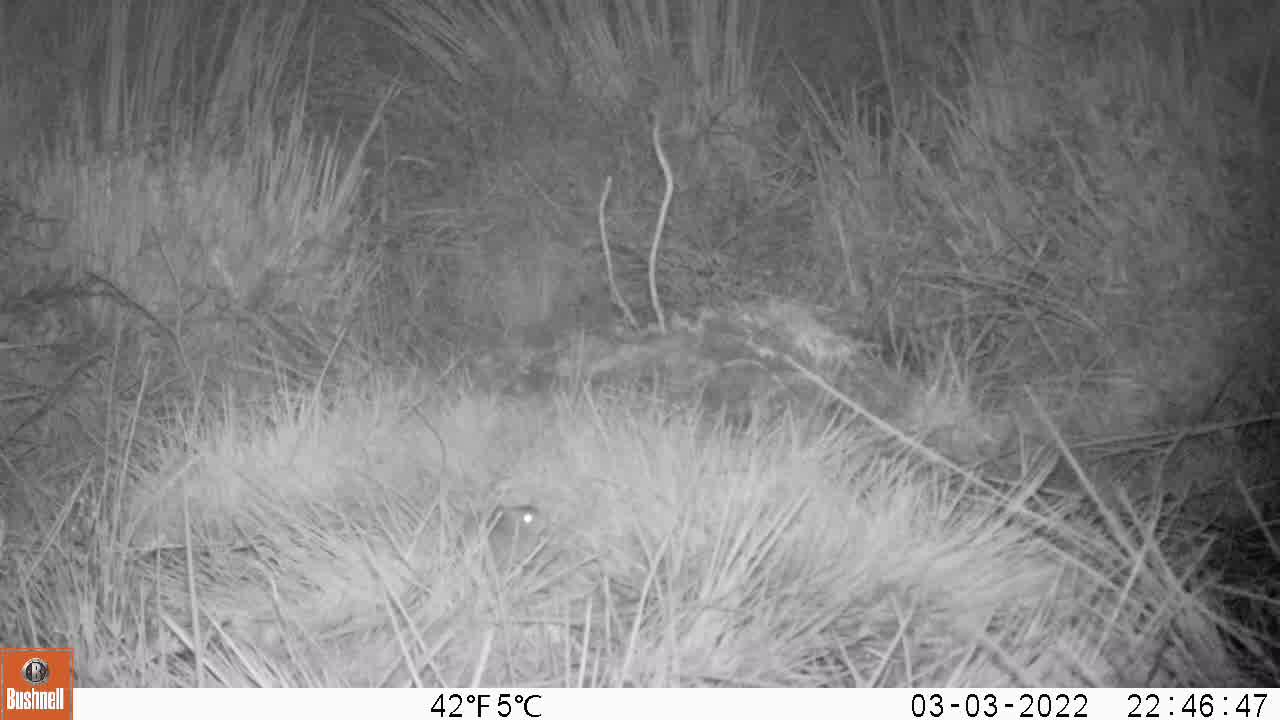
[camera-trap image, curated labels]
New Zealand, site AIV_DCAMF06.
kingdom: Animalia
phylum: Chordata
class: Mammalia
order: Rodentia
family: Muridae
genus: Mus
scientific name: Mus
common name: mouse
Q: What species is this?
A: Mouse (Mus).